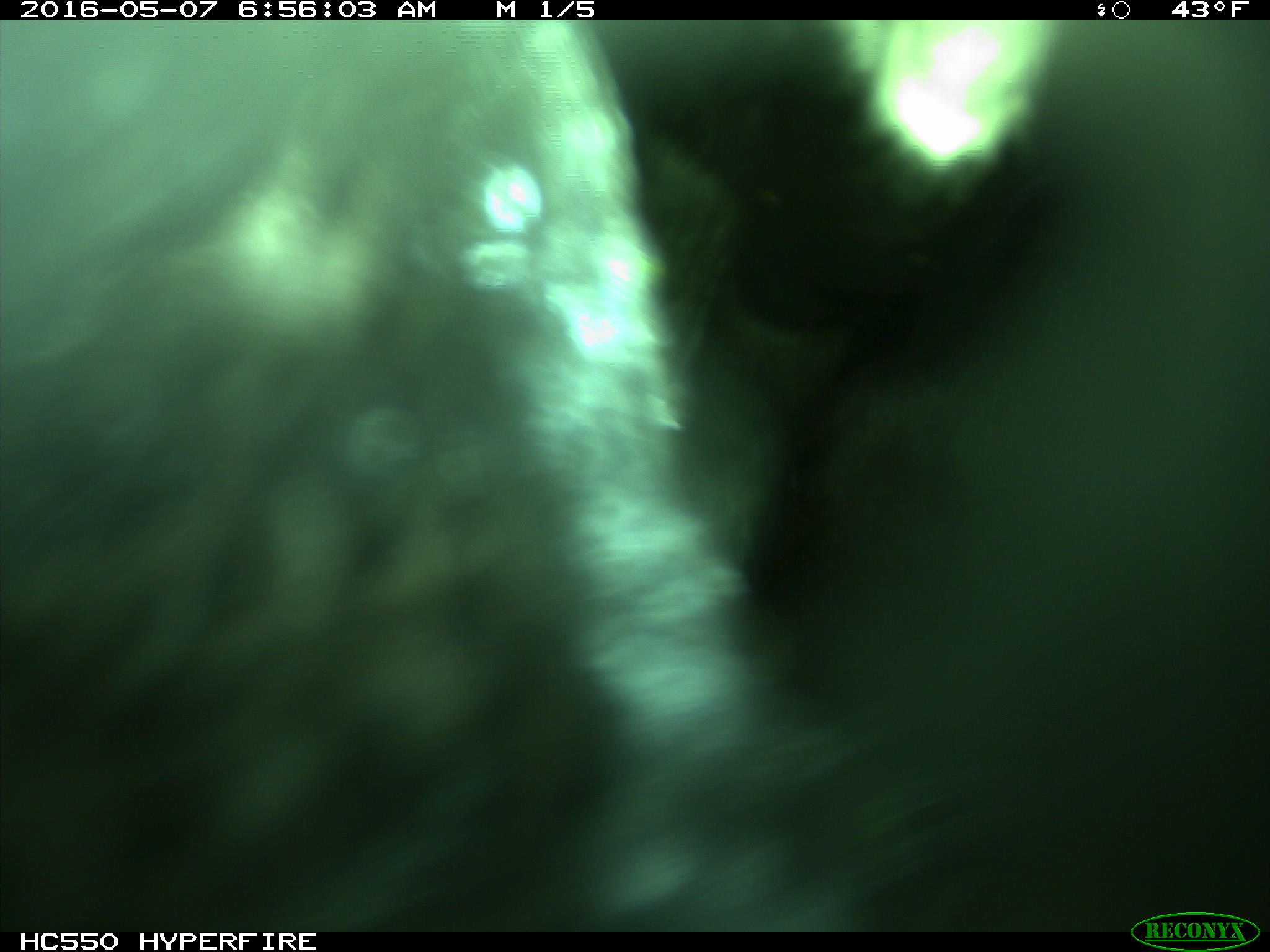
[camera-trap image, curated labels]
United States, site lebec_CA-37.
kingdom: Animalia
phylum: Chordata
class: Mammalia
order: Artiodactyla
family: Bovidae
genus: Bos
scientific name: Bos taurus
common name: domestic cow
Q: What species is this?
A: Bos taurus (domestic cow).